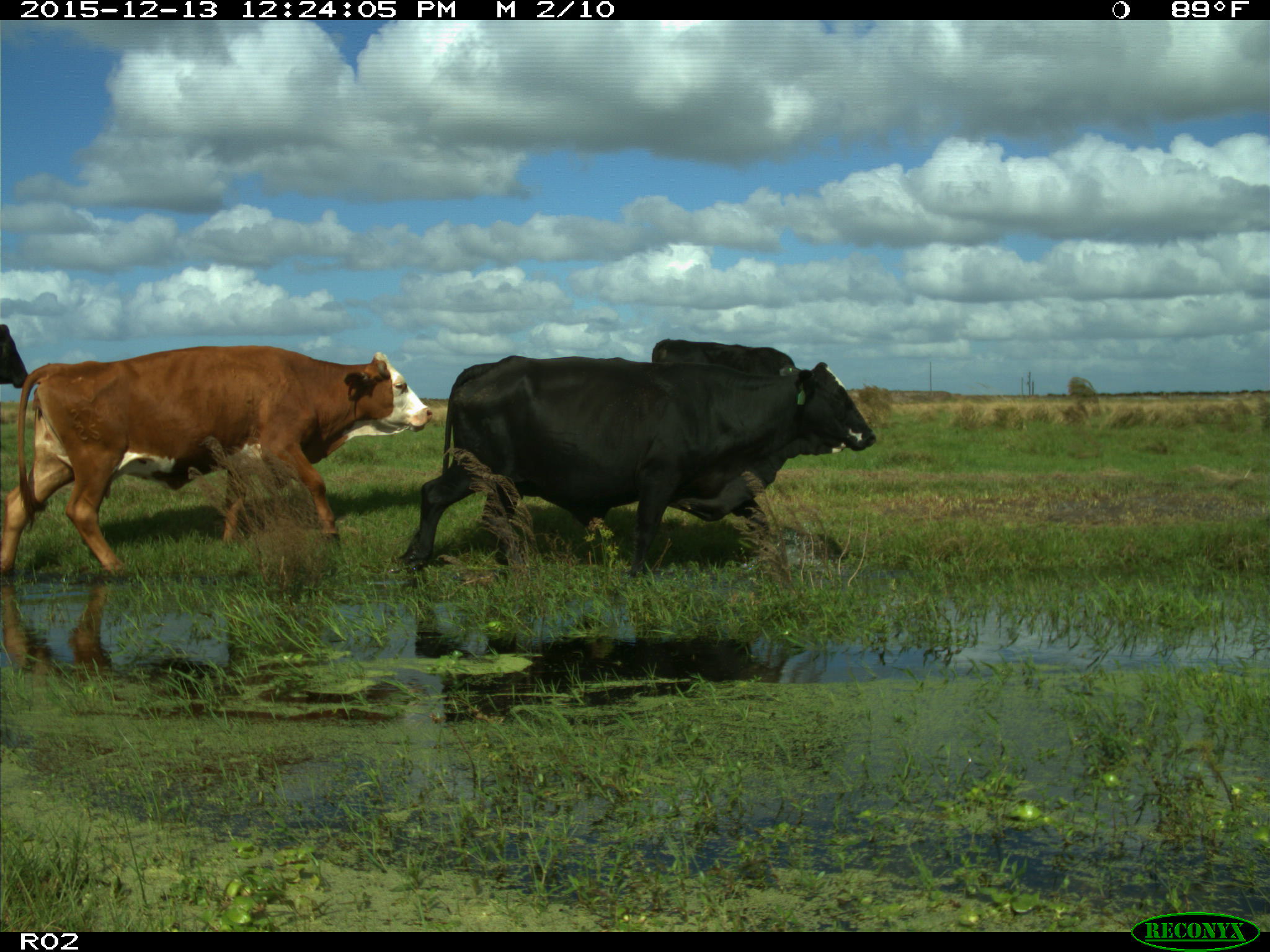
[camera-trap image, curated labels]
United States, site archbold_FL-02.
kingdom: Animalia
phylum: Chordata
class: Mammalia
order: Artiodactyla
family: Bovidae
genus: Bos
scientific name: Bos taurus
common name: domestic cow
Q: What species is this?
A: Bos taurus (domestic cow).